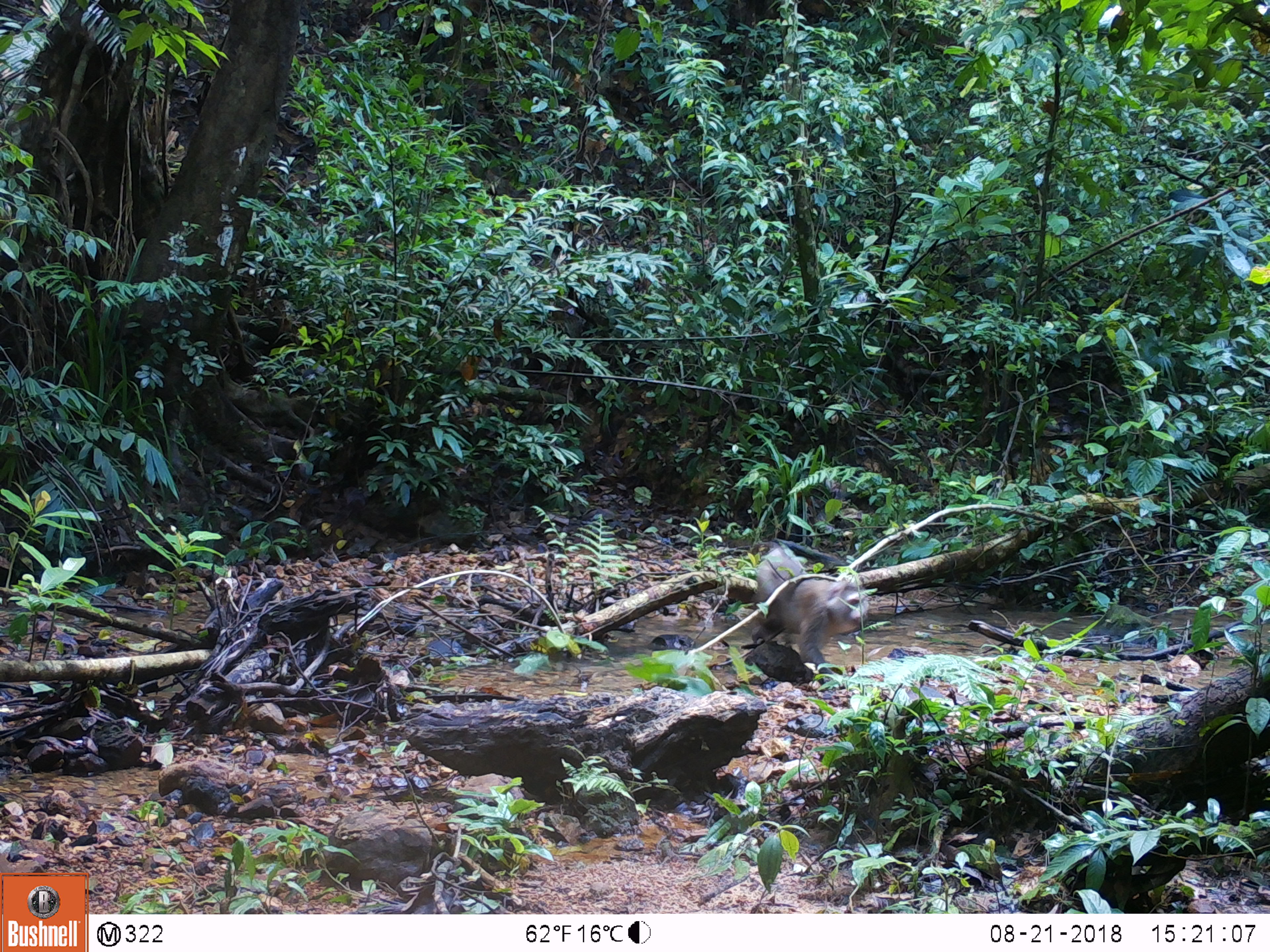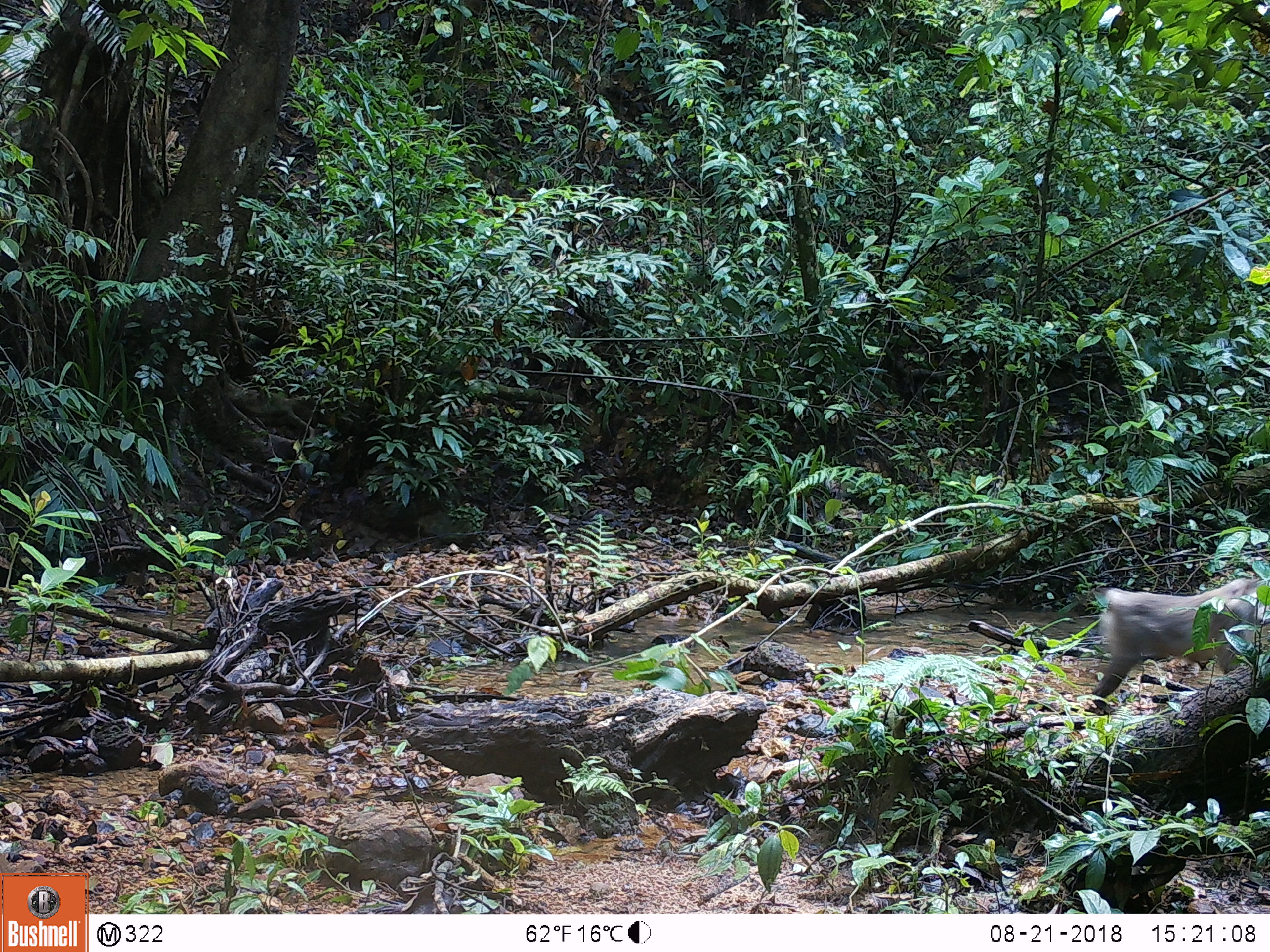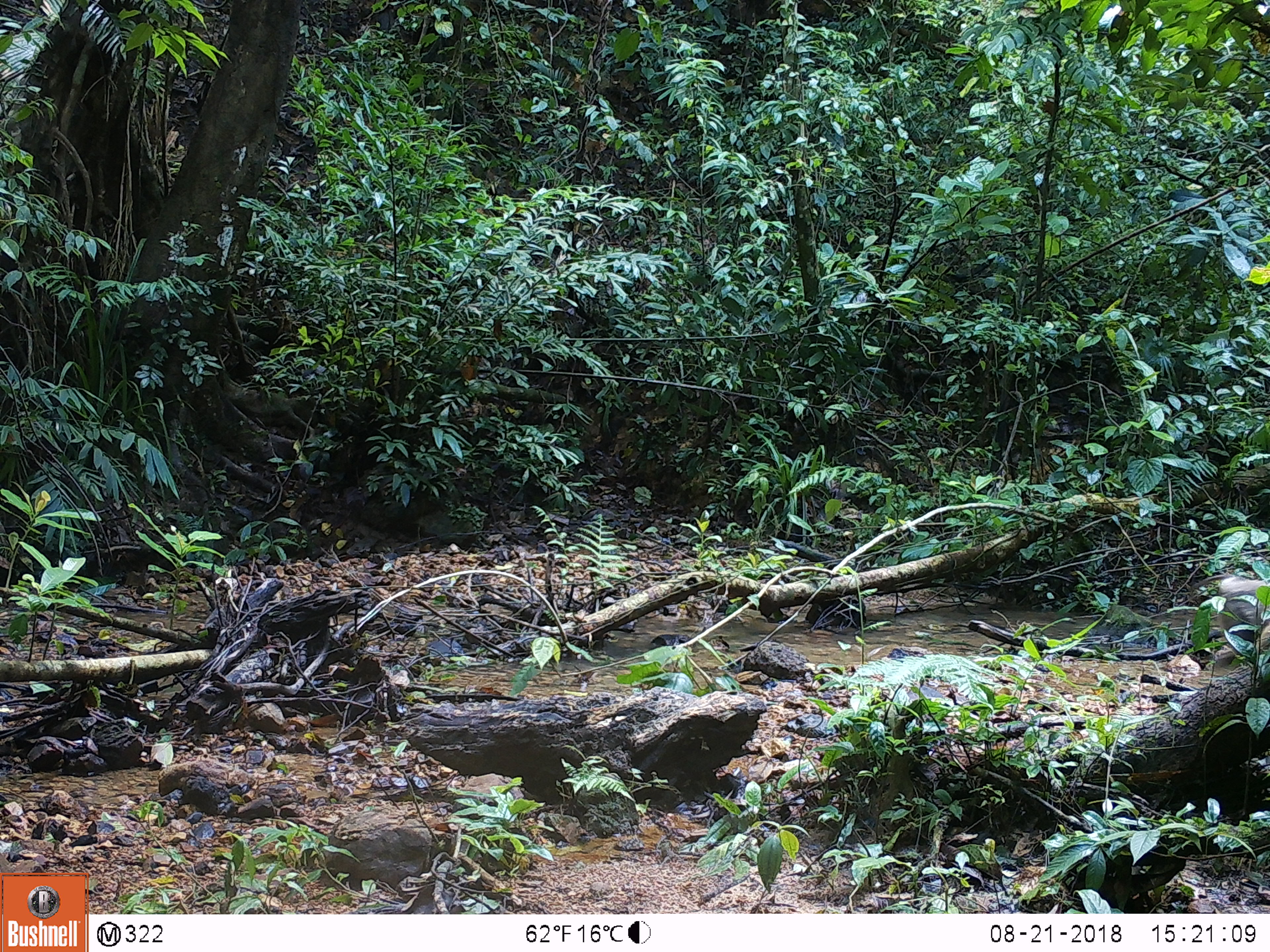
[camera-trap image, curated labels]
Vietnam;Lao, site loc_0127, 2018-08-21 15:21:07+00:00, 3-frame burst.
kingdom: Animalia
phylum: Chordata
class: Mammalia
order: Primates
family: Cercopithecidae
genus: Macaca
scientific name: Macaca nemestrina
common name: pig-tailed macaque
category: pig tailed macaque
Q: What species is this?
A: Pig tailed macaque (pig-tailed macaque) (Macaca nemestrina).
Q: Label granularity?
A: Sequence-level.